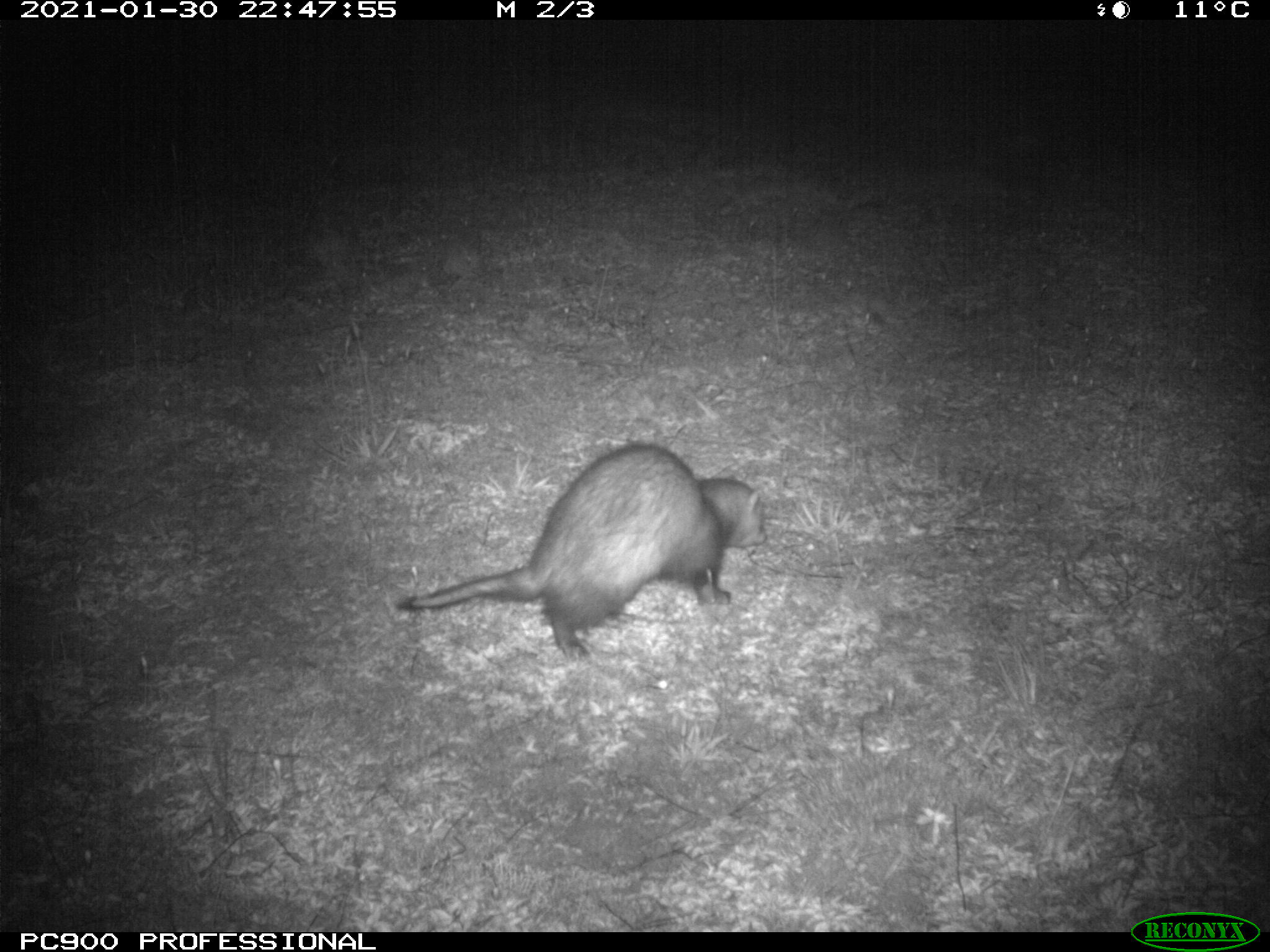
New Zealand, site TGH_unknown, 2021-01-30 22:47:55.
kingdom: Animalia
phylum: Chordata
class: Mammalia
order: Carnivora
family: Mustelidae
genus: Mustela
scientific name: Mustela furo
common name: ferret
Ferret (Mustela furo).